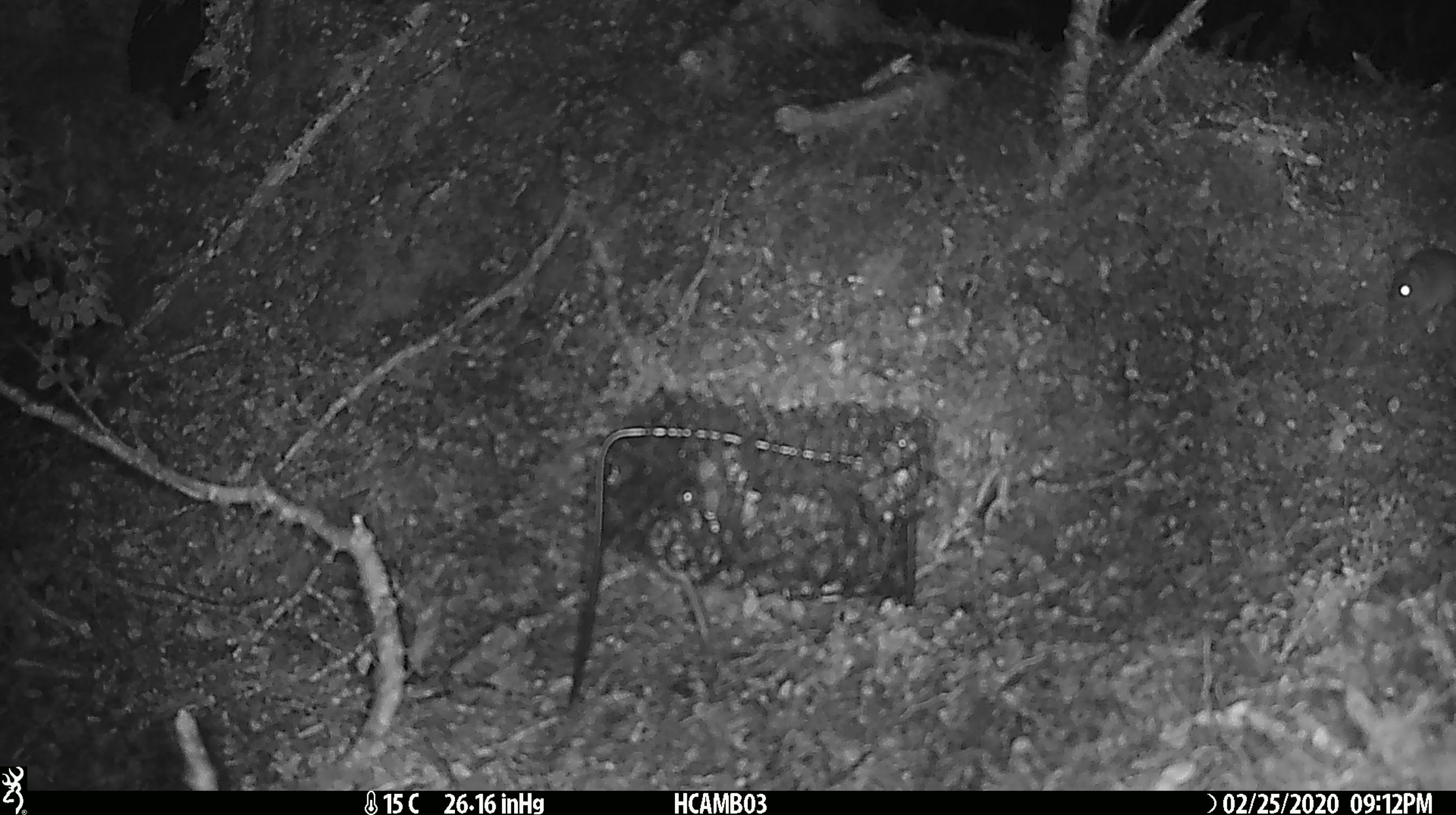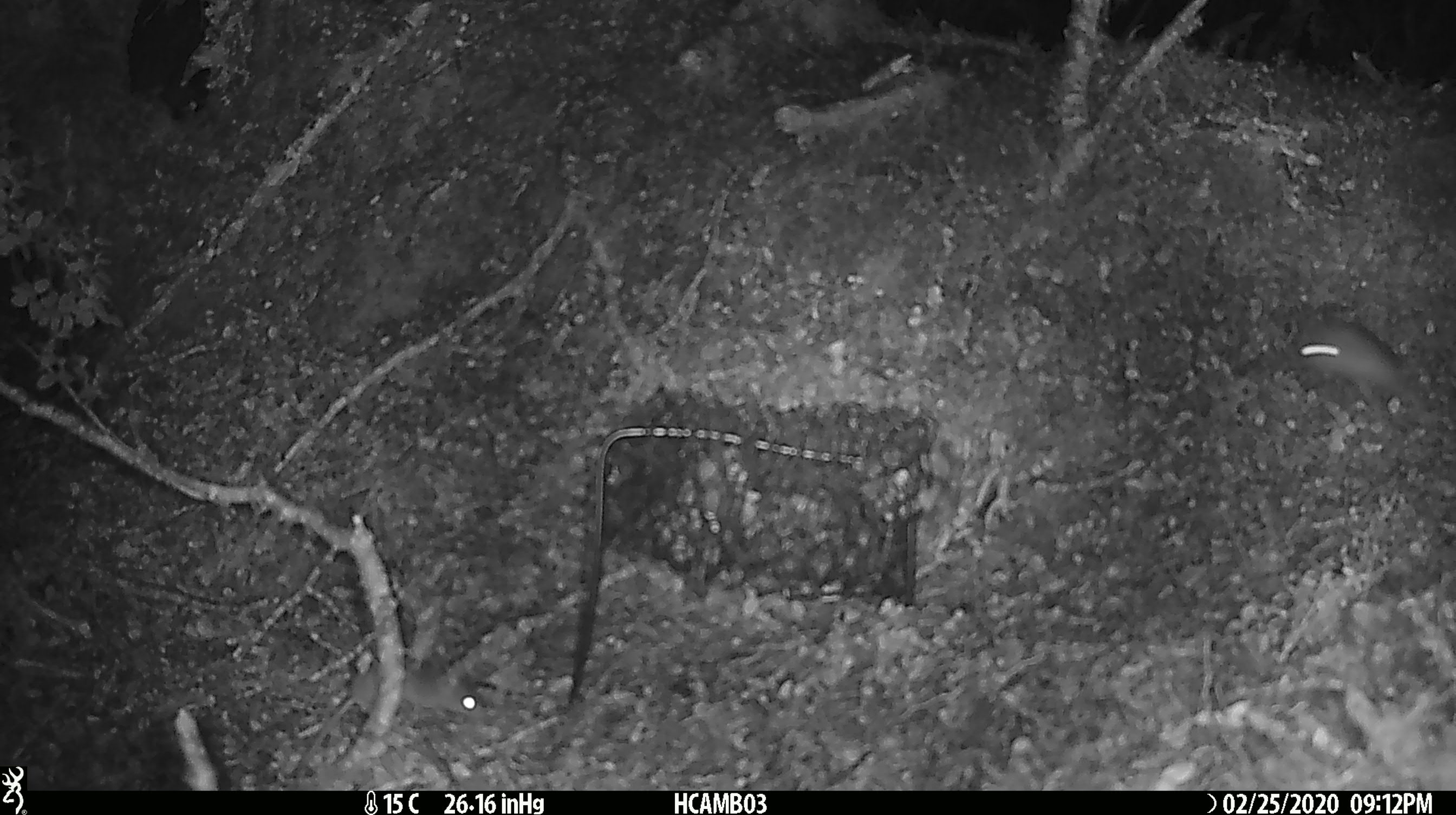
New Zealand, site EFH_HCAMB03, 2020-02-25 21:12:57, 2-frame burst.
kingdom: Animalia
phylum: Chordata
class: Mammalia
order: Rodentia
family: Muridae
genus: Mus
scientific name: Mus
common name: mouse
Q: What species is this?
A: Mouse (Mus).